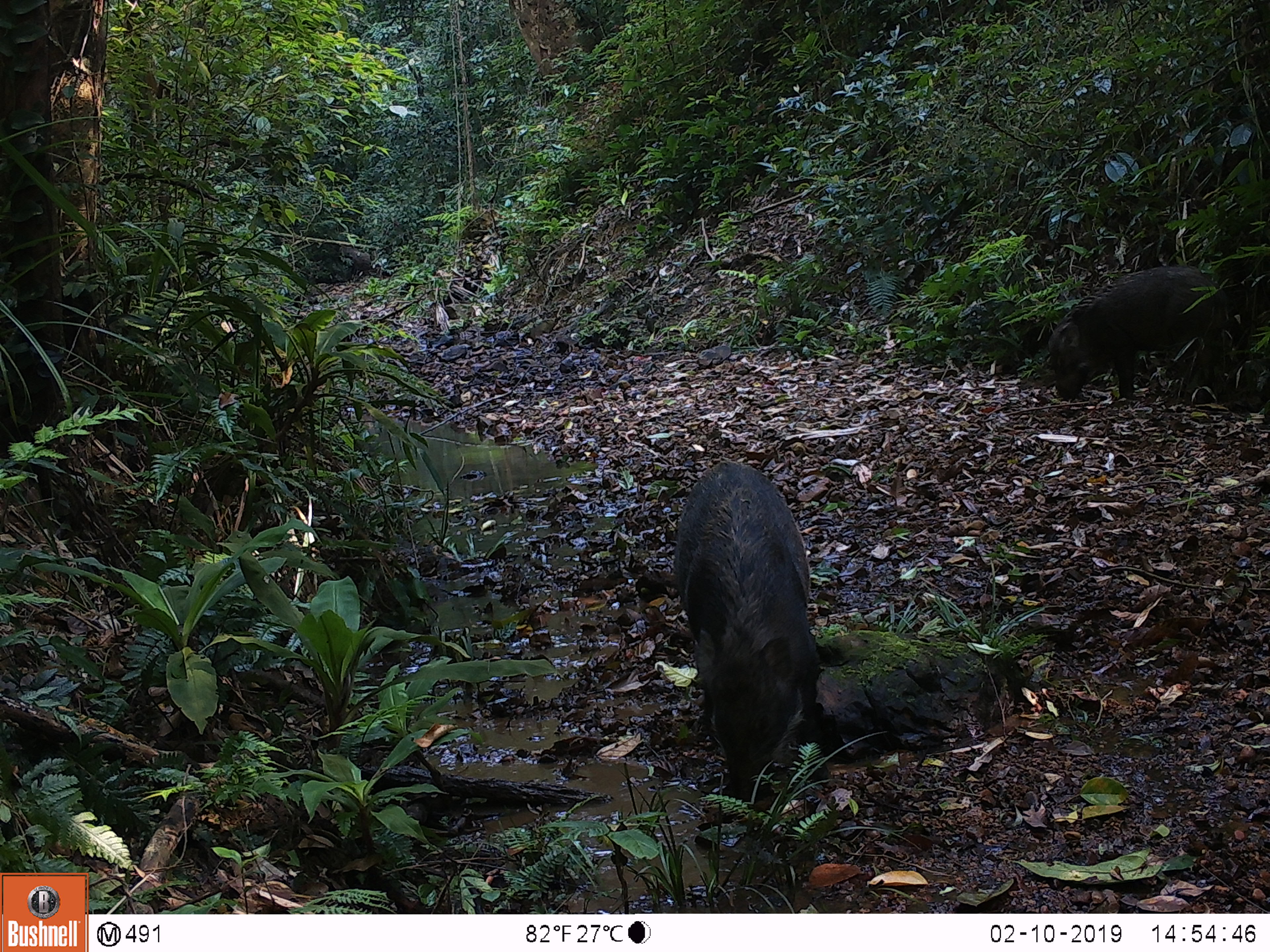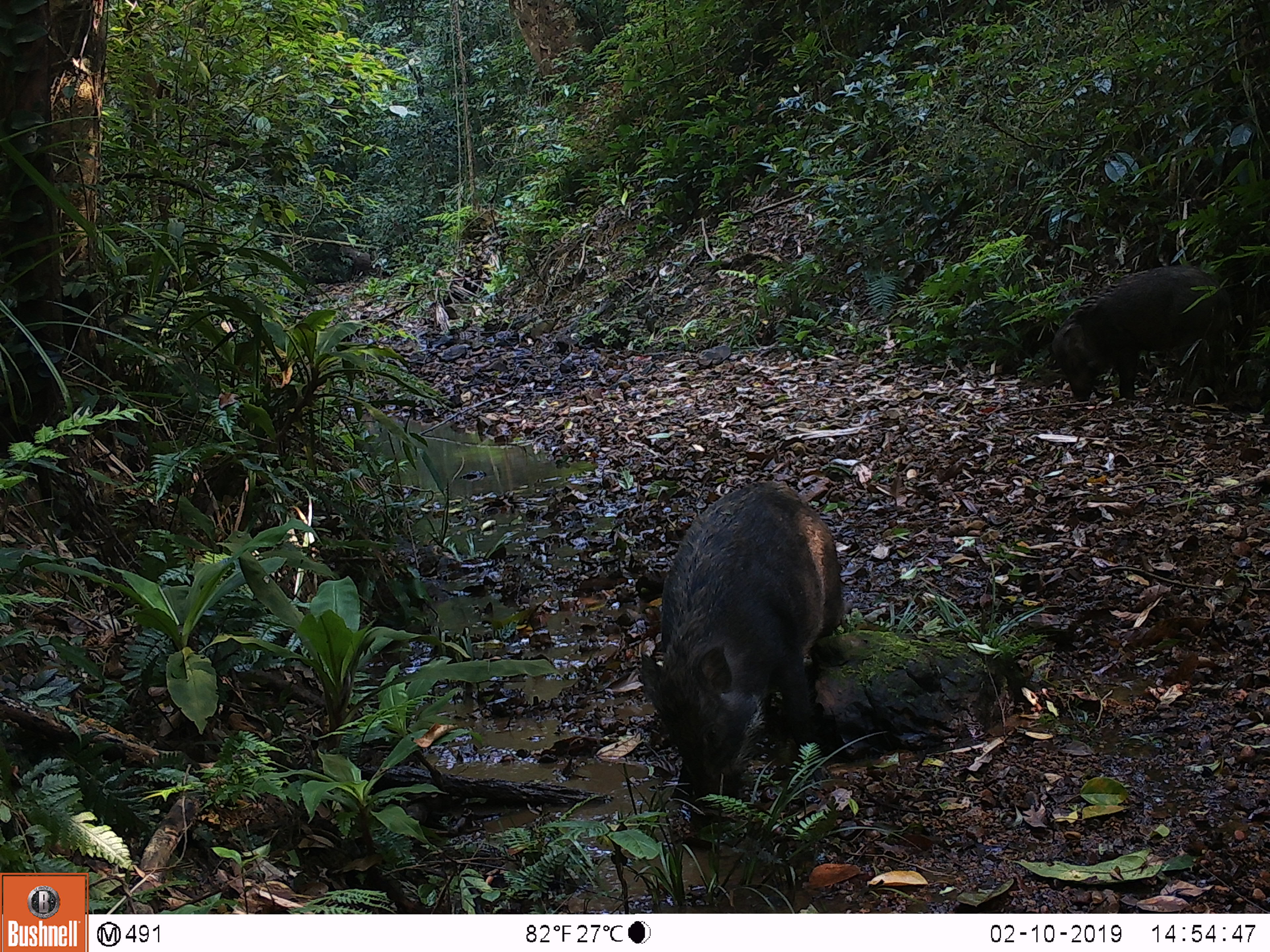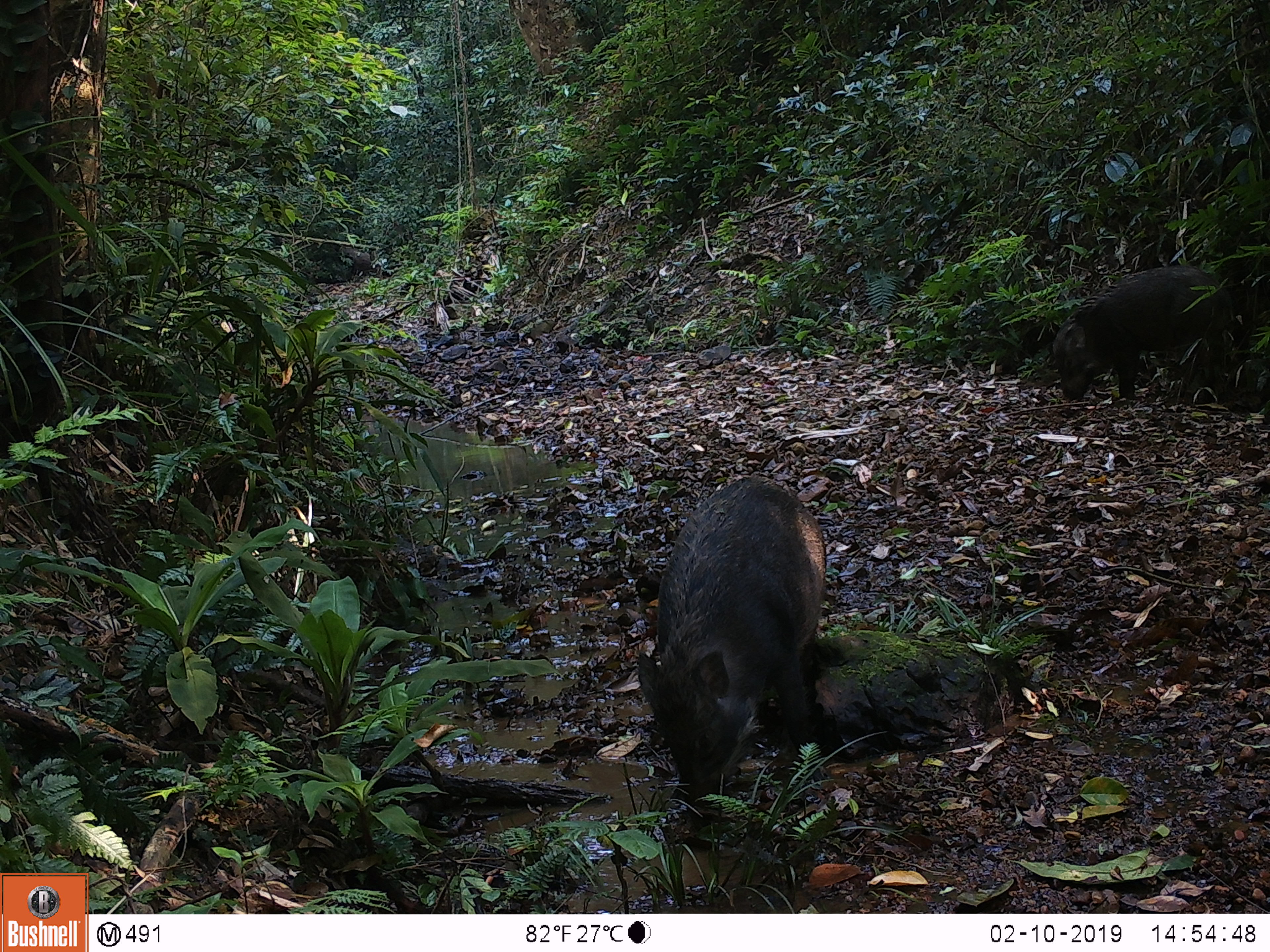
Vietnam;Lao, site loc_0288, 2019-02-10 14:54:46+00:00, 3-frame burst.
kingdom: Animalia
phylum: Chordata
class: Mammalia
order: Artiodactyla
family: Suidae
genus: Sus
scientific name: Sus scrofa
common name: eurasian wild pig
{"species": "eurasian wild pig (Sus scrofa)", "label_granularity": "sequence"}